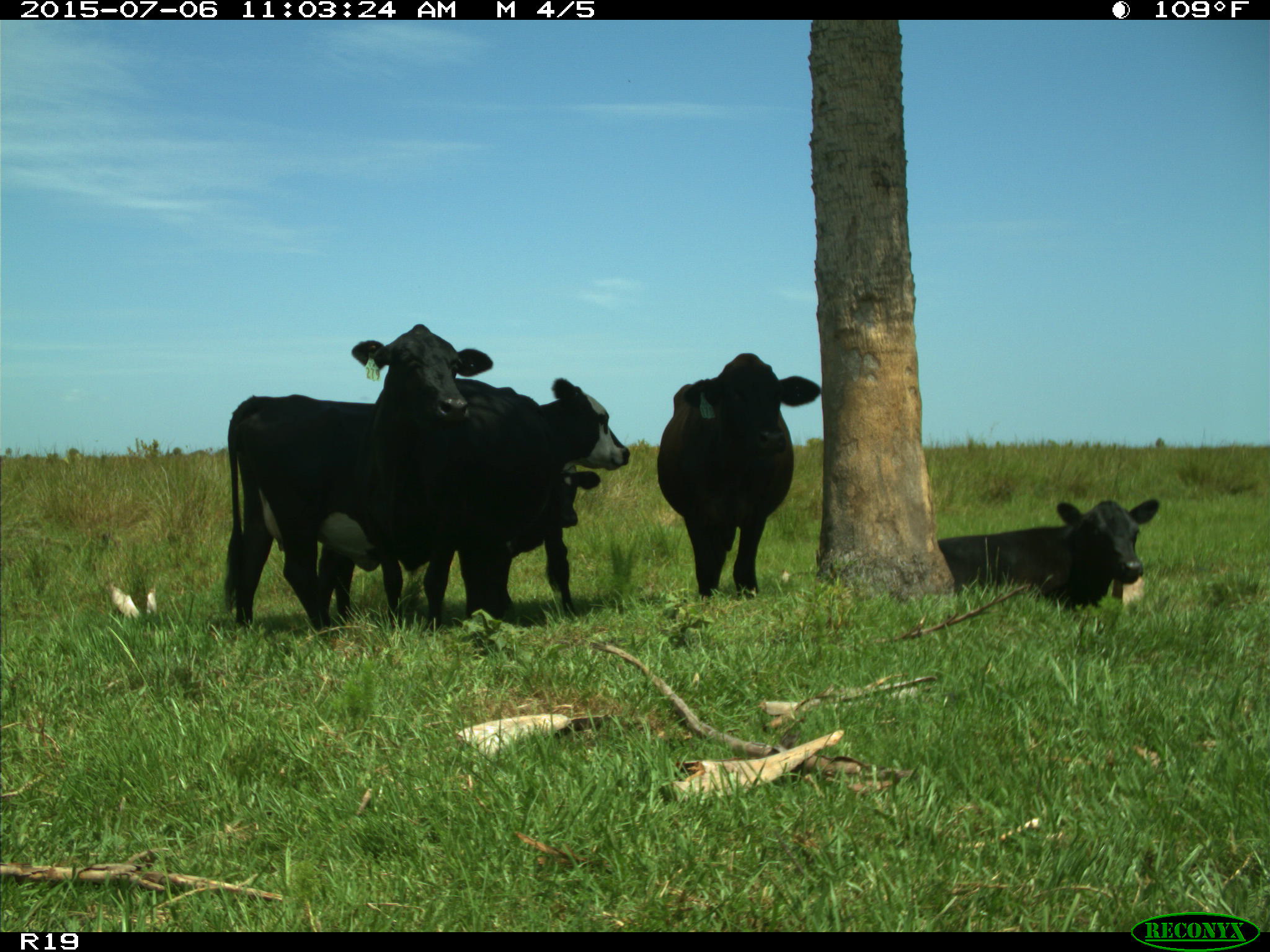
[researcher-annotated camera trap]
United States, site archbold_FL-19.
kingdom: Animalia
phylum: Chordata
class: Mammalia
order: Artiodactyla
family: Bovidae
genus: Bos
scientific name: Bos taurus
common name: domestic cow